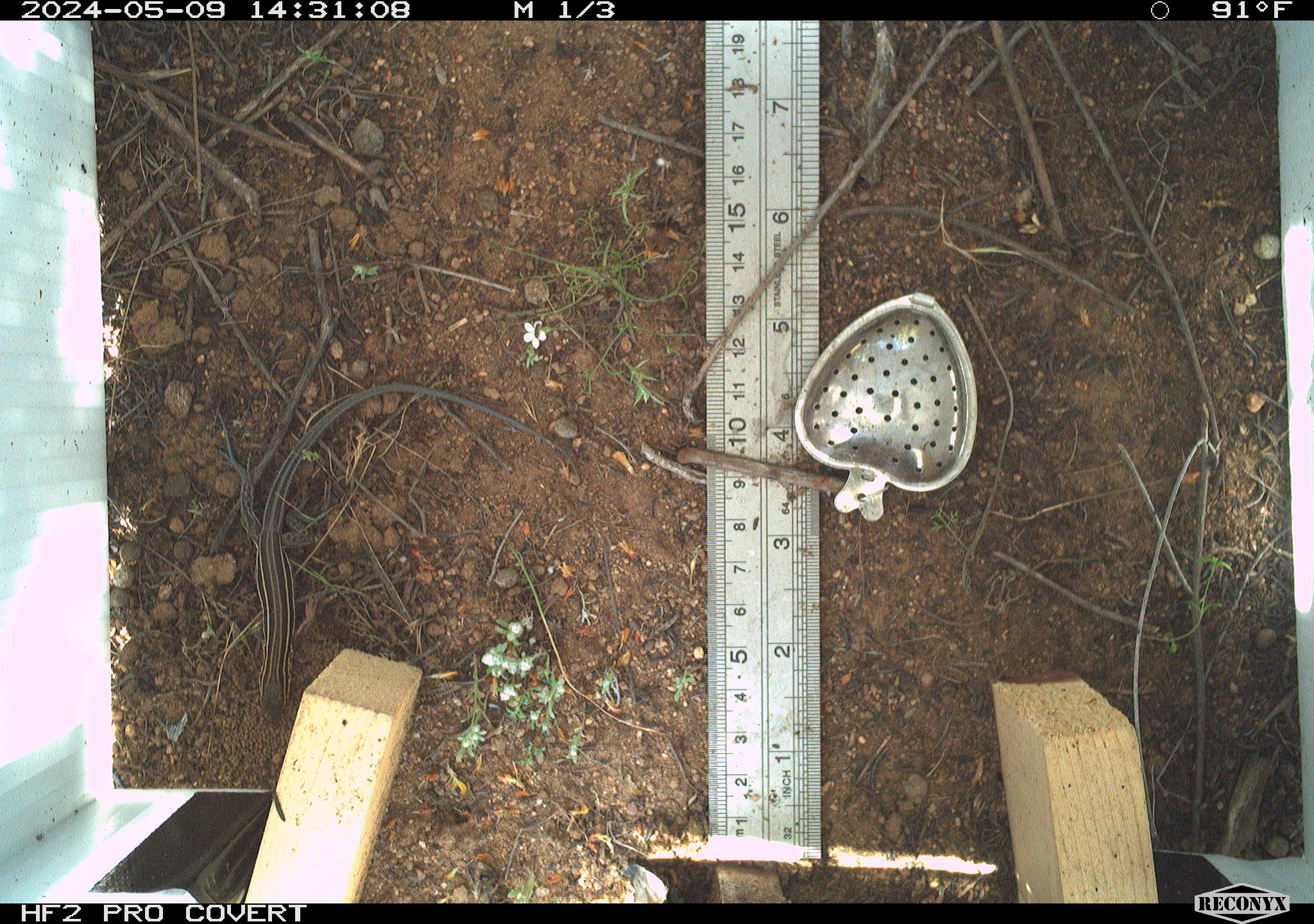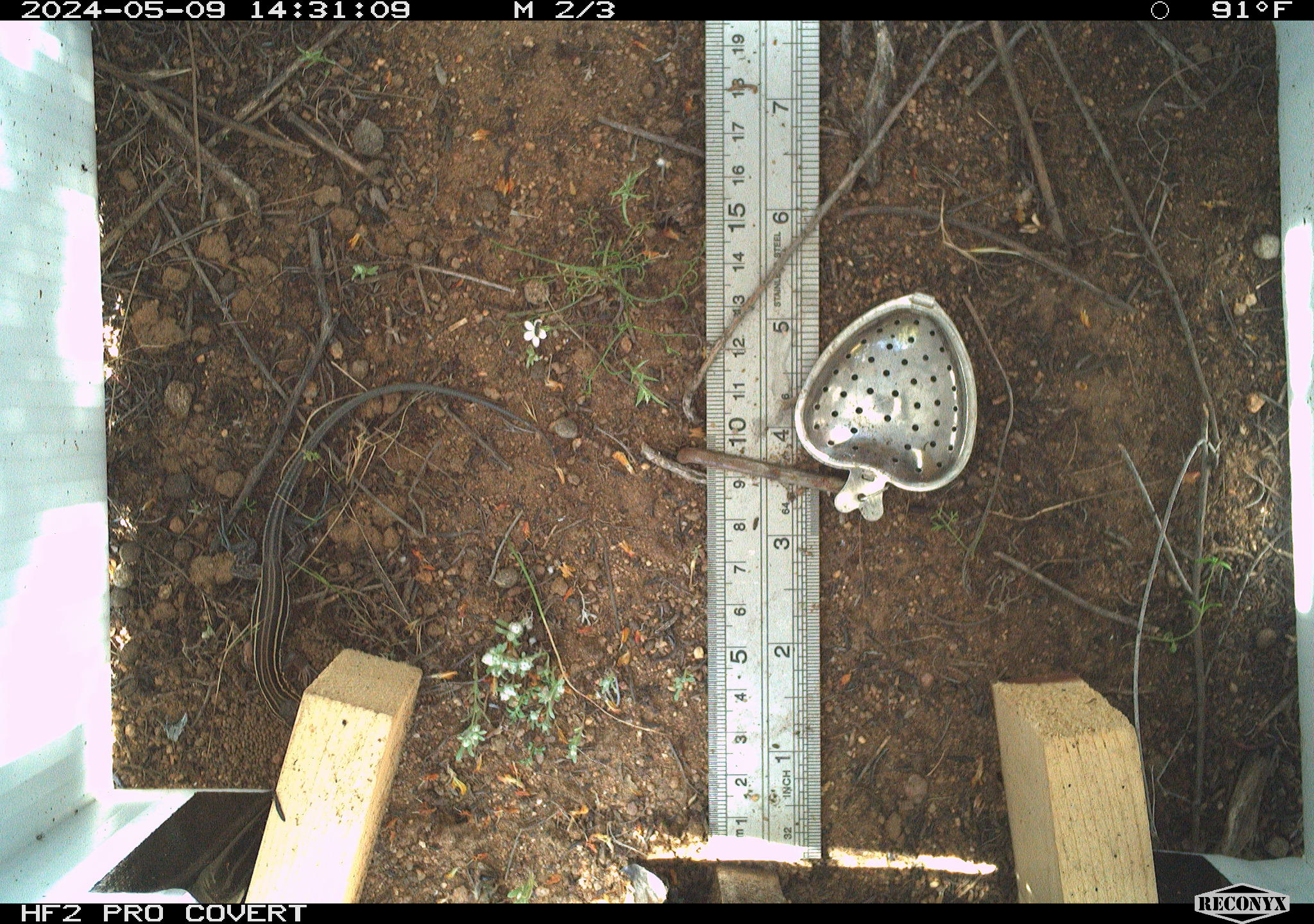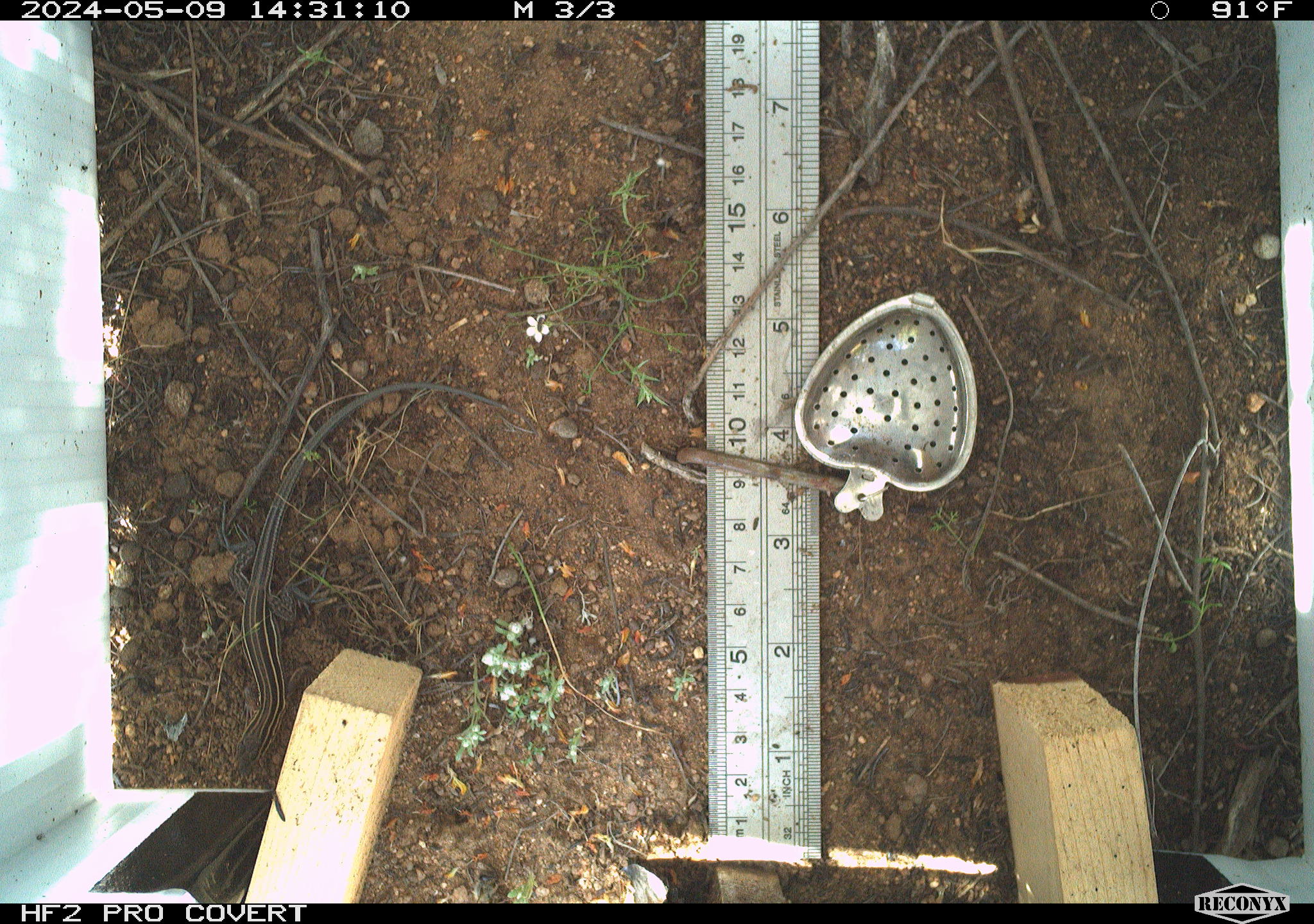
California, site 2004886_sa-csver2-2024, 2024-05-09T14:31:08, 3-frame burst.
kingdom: Animalia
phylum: Chordata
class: Reptilia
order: Squamata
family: Scincidae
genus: Plestiodon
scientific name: Plestiodon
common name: blue-tailed skinks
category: plestiodon species